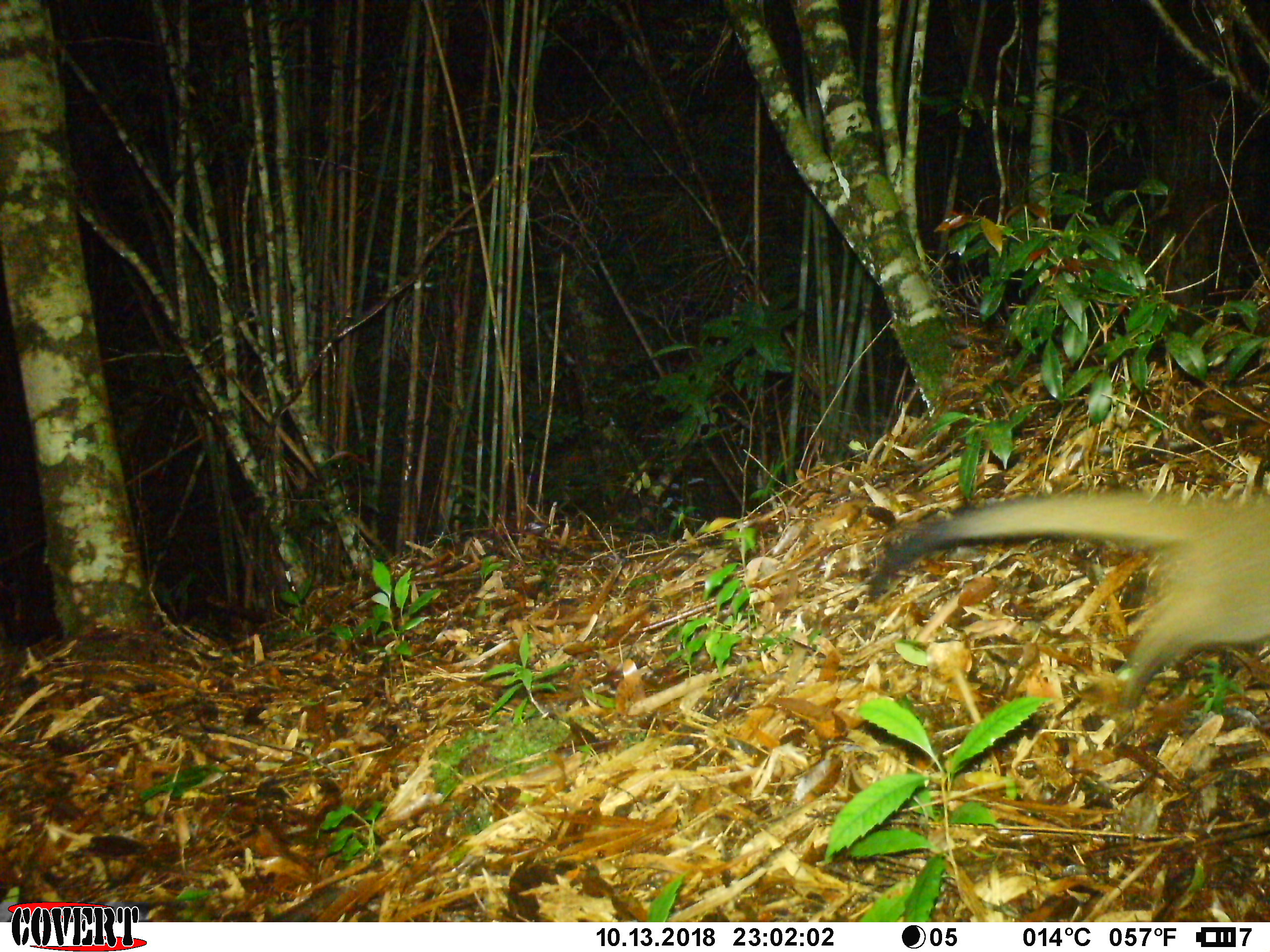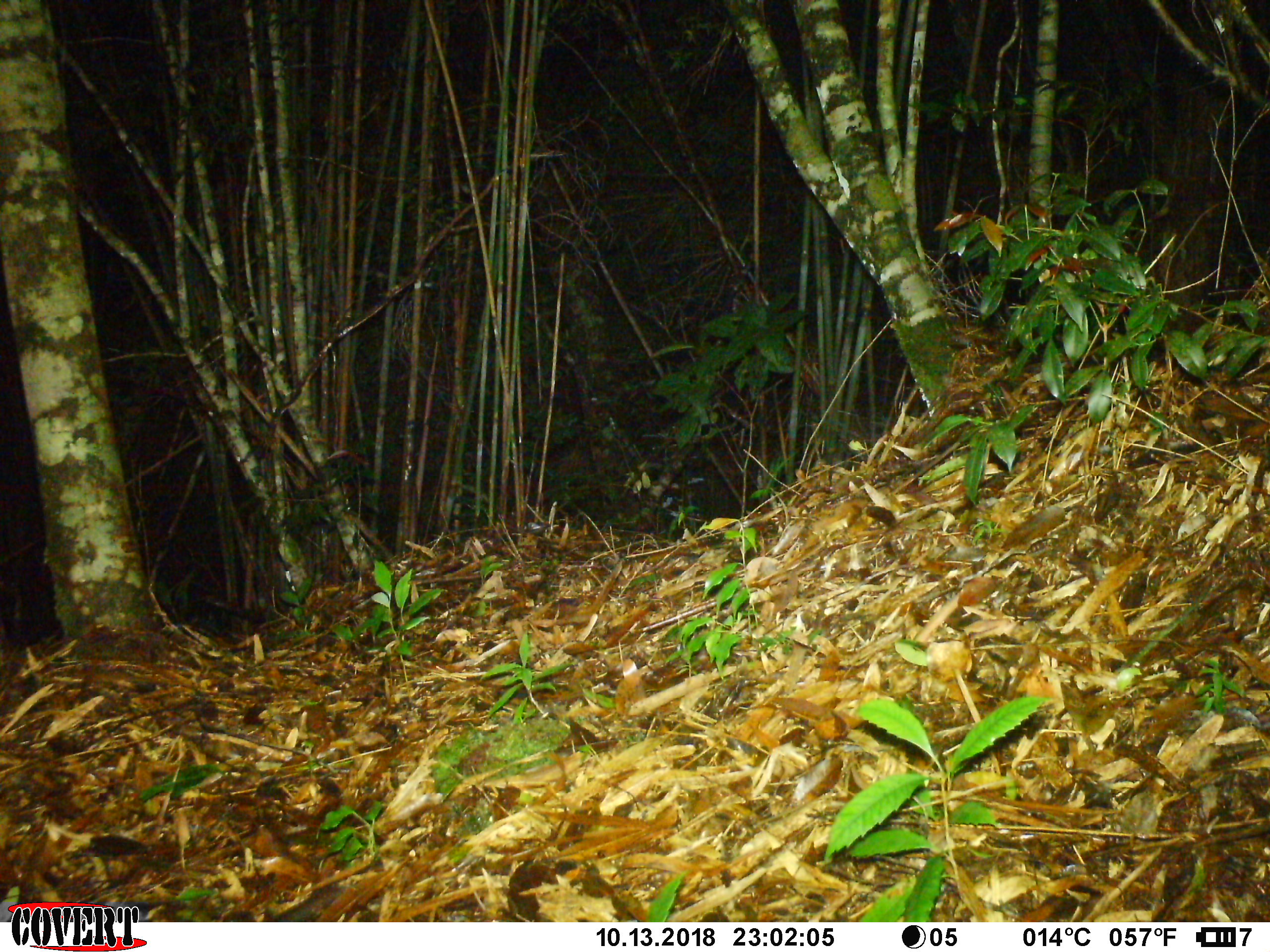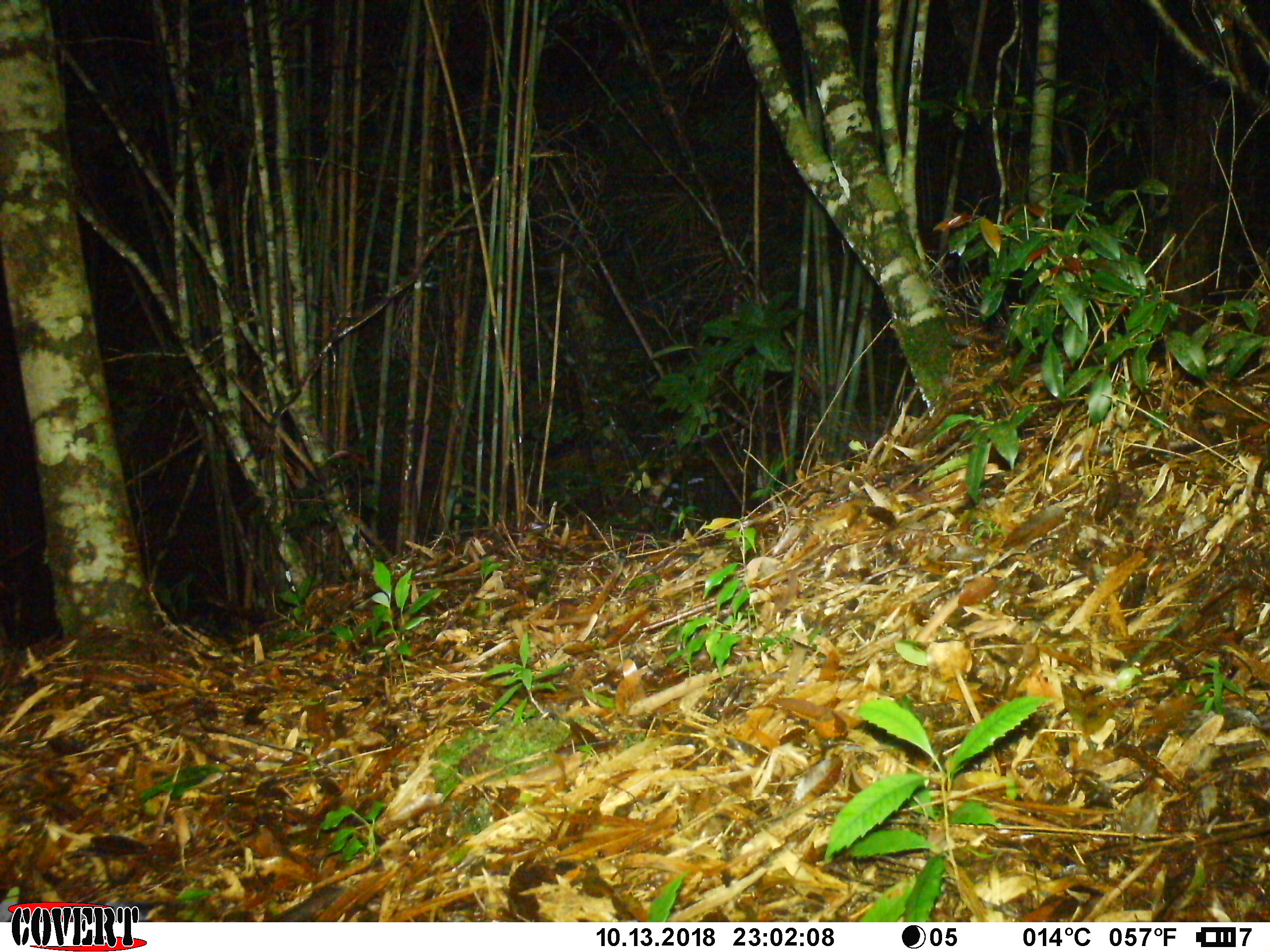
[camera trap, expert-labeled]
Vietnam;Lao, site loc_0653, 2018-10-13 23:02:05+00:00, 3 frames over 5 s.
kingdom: Animalia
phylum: Chordata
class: Mammalia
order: Carnivora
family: Viverridae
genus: Paguma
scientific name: Paguma larvata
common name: masked palm civet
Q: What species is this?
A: Masked palm civet (Paguma larvata).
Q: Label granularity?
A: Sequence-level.